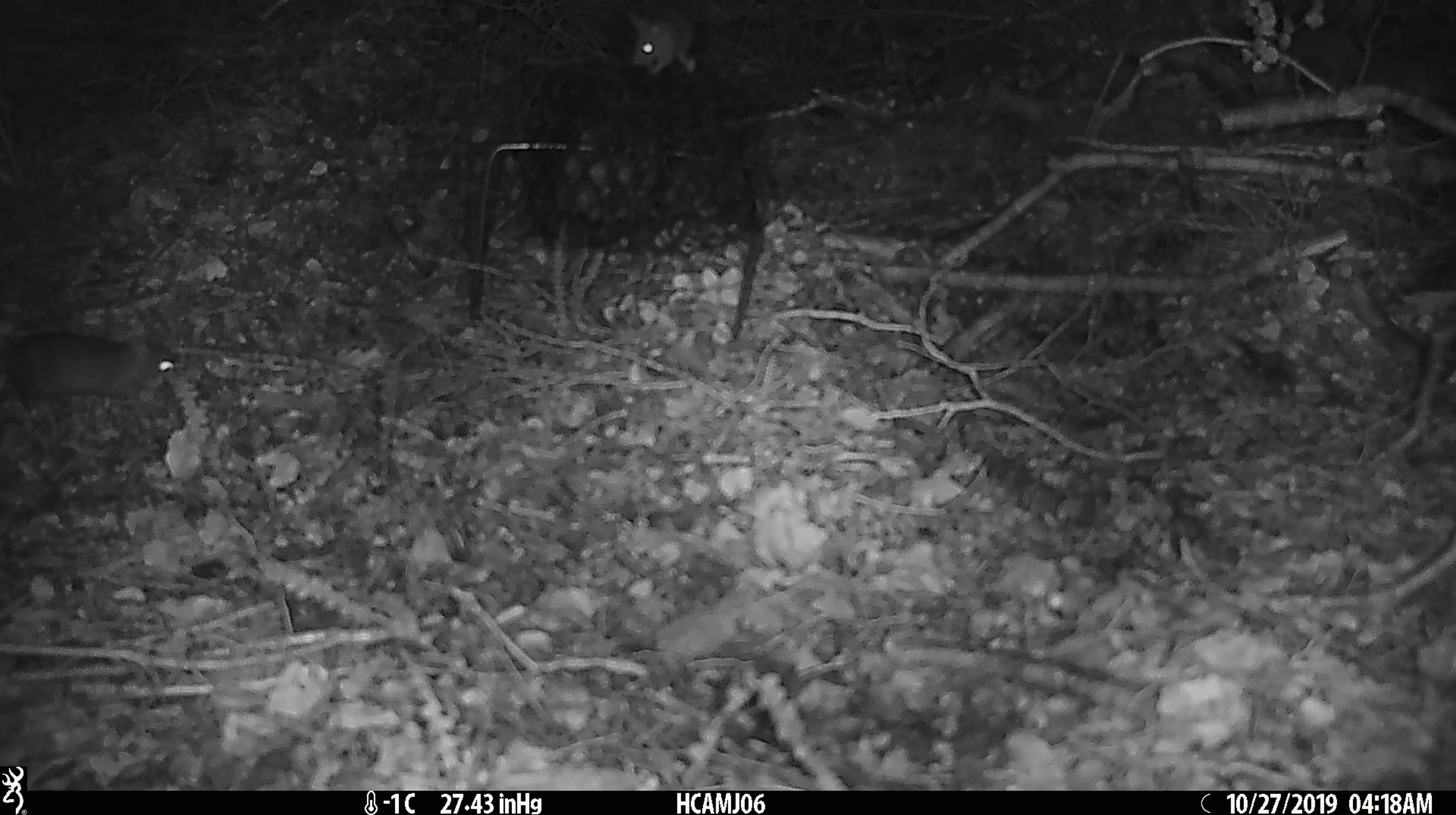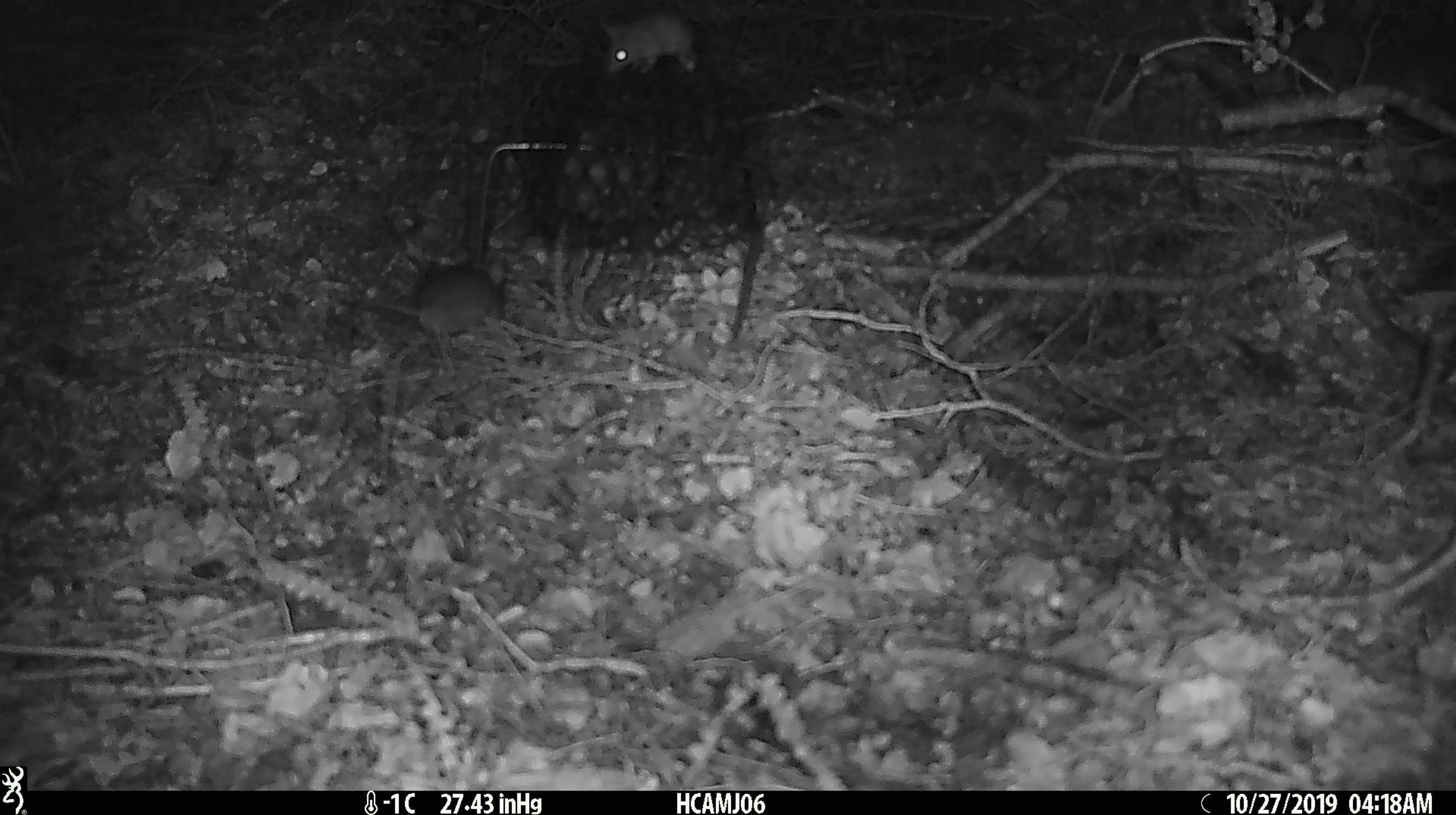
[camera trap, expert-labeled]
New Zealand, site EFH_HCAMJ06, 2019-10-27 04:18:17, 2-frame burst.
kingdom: Animalia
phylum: Chordata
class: Mammalia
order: Rodentia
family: Muridae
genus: Mus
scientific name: Mus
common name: mouse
Mouse (Mus).